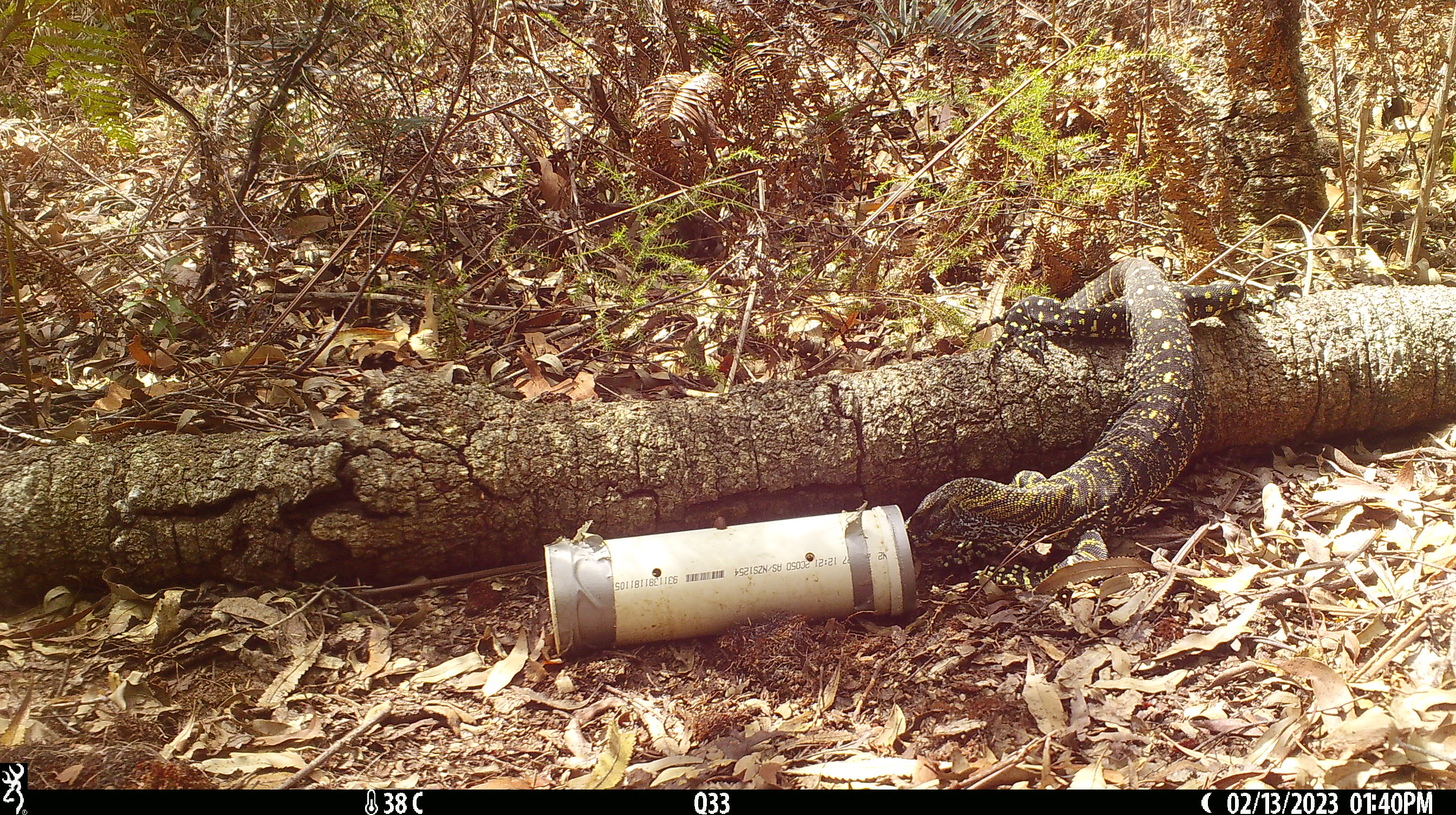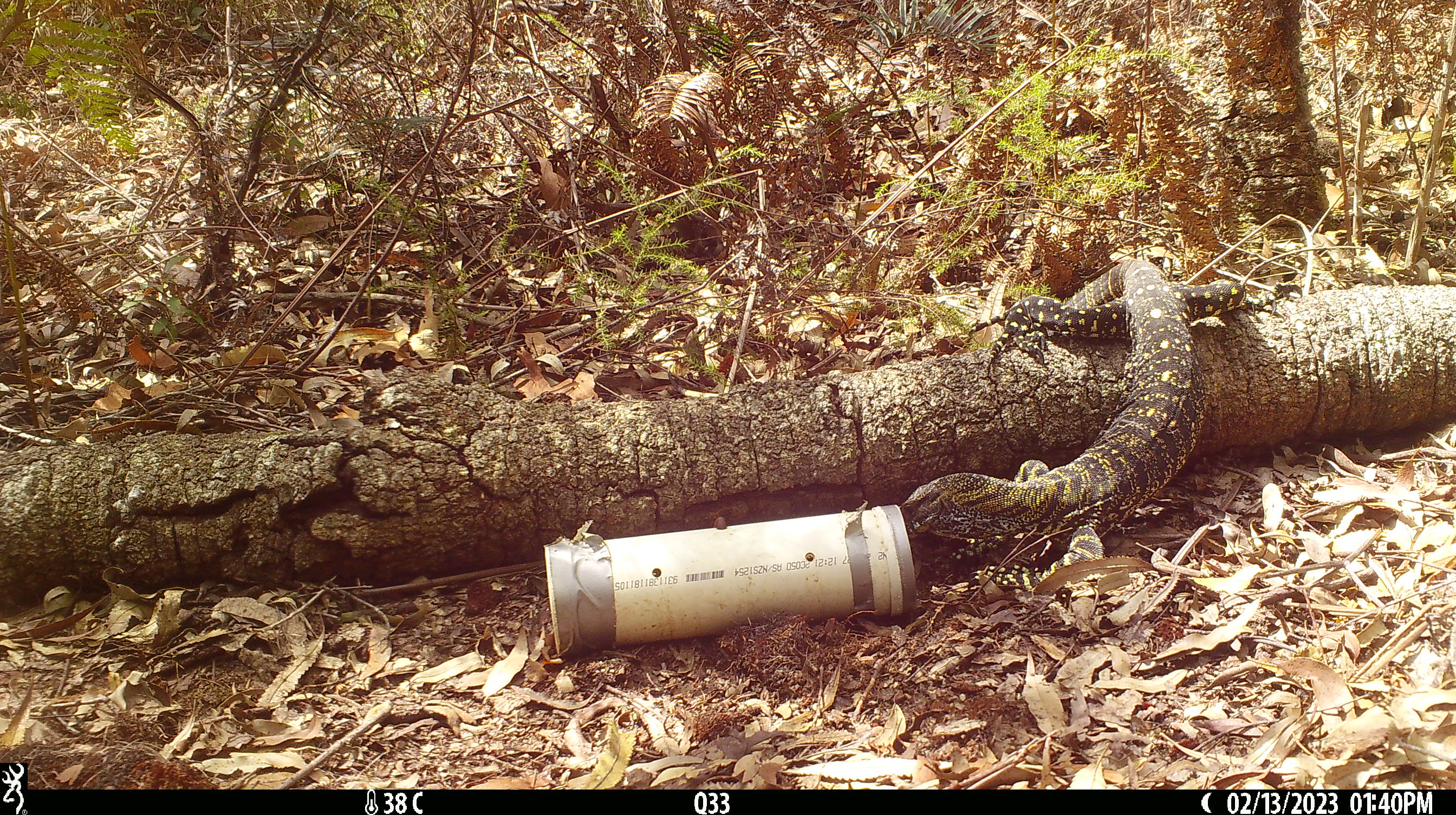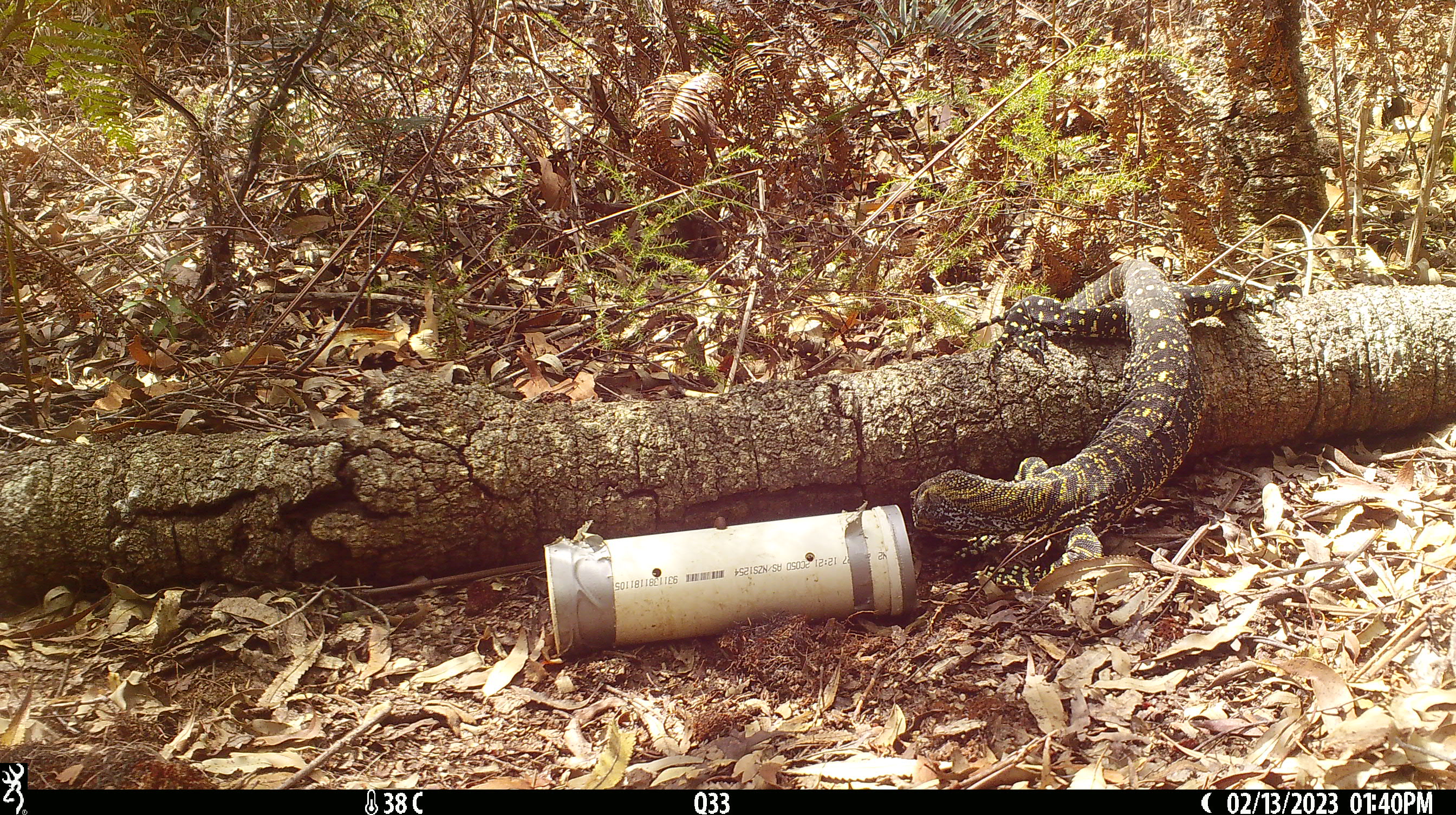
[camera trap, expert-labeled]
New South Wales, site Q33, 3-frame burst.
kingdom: Animalia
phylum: Chordata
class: Reptilia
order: Squamata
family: Varanidae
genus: Varanus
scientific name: Varanus varius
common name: lace monitor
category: goanna